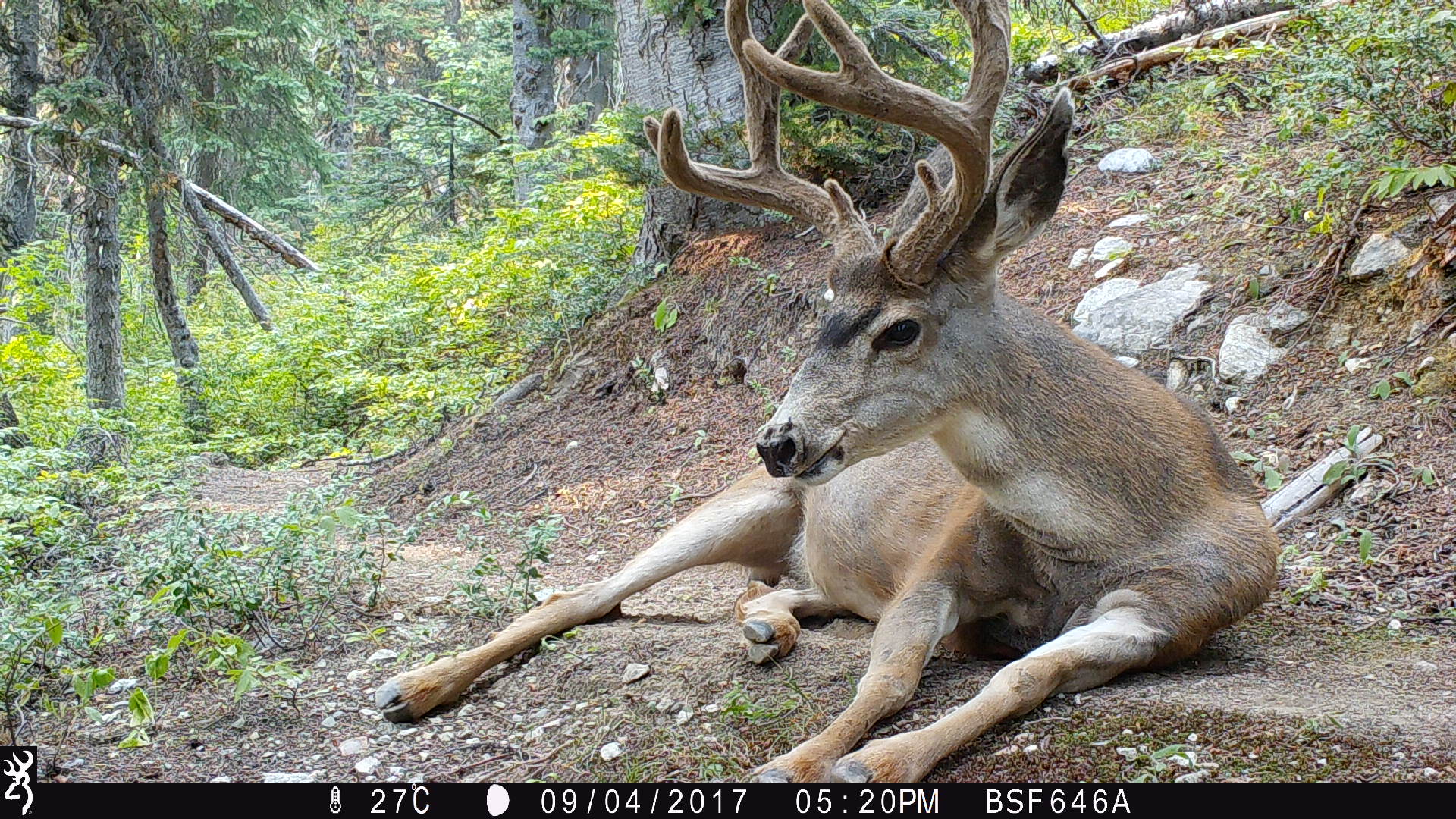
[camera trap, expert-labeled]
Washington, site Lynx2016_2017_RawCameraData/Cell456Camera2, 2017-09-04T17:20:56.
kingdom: Animalia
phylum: Chordata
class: Mammalia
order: Artiodactyla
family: Cervidae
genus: Odocoileus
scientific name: Odocoileus hemionus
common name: mule deer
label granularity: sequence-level